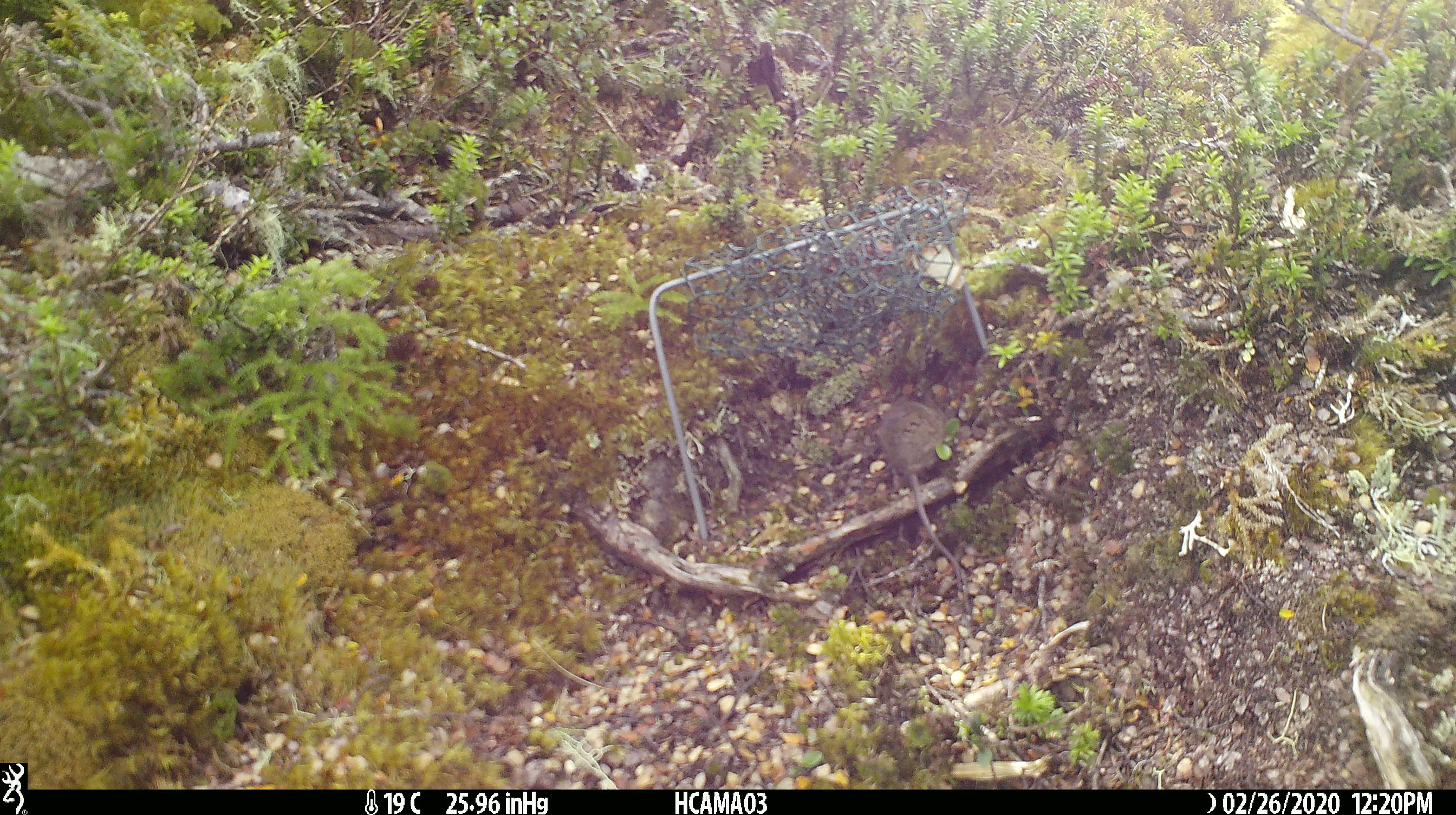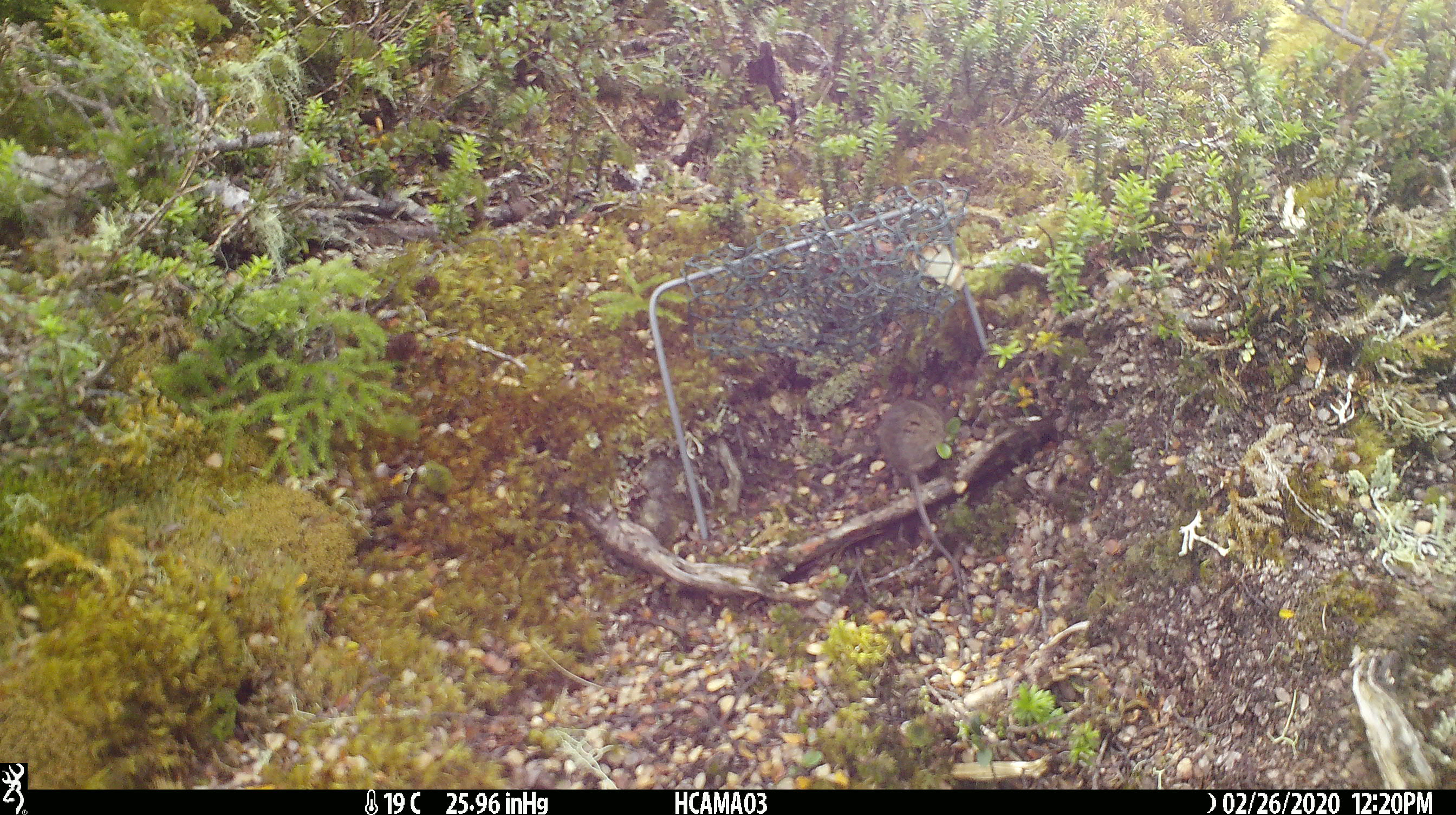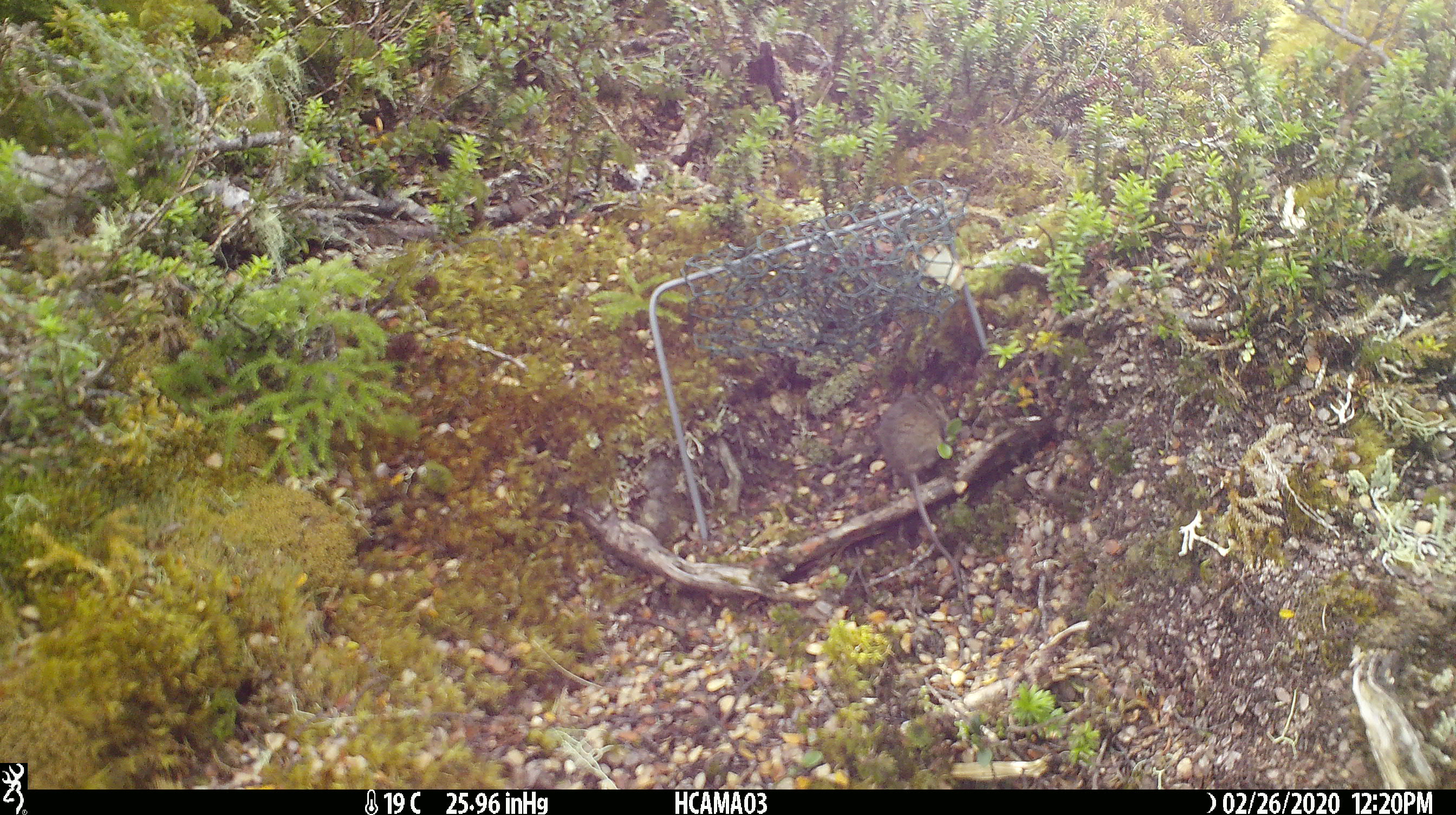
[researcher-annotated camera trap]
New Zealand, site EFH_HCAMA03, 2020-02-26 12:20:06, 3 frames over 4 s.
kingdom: Animalia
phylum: Chordata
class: Mammalia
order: Rodentia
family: Muridae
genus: Mus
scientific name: Mus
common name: mouse